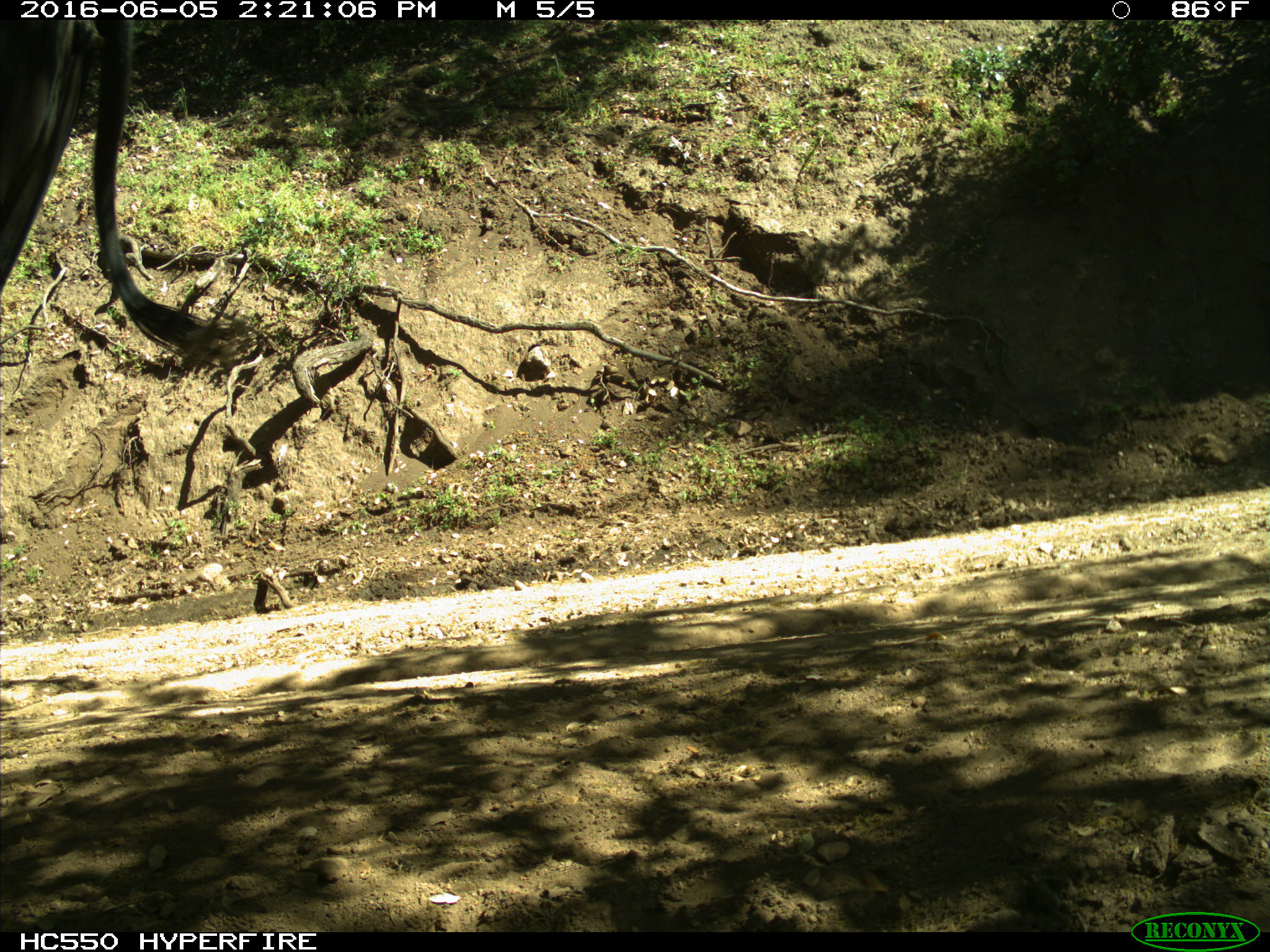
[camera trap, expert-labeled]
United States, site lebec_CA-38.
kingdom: Animalia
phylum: Chordata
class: Mammalia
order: Artiodactyla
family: Bovidae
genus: Bos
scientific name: Bos taurus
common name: domestic cow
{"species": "Bos taurus (domestic cow)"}